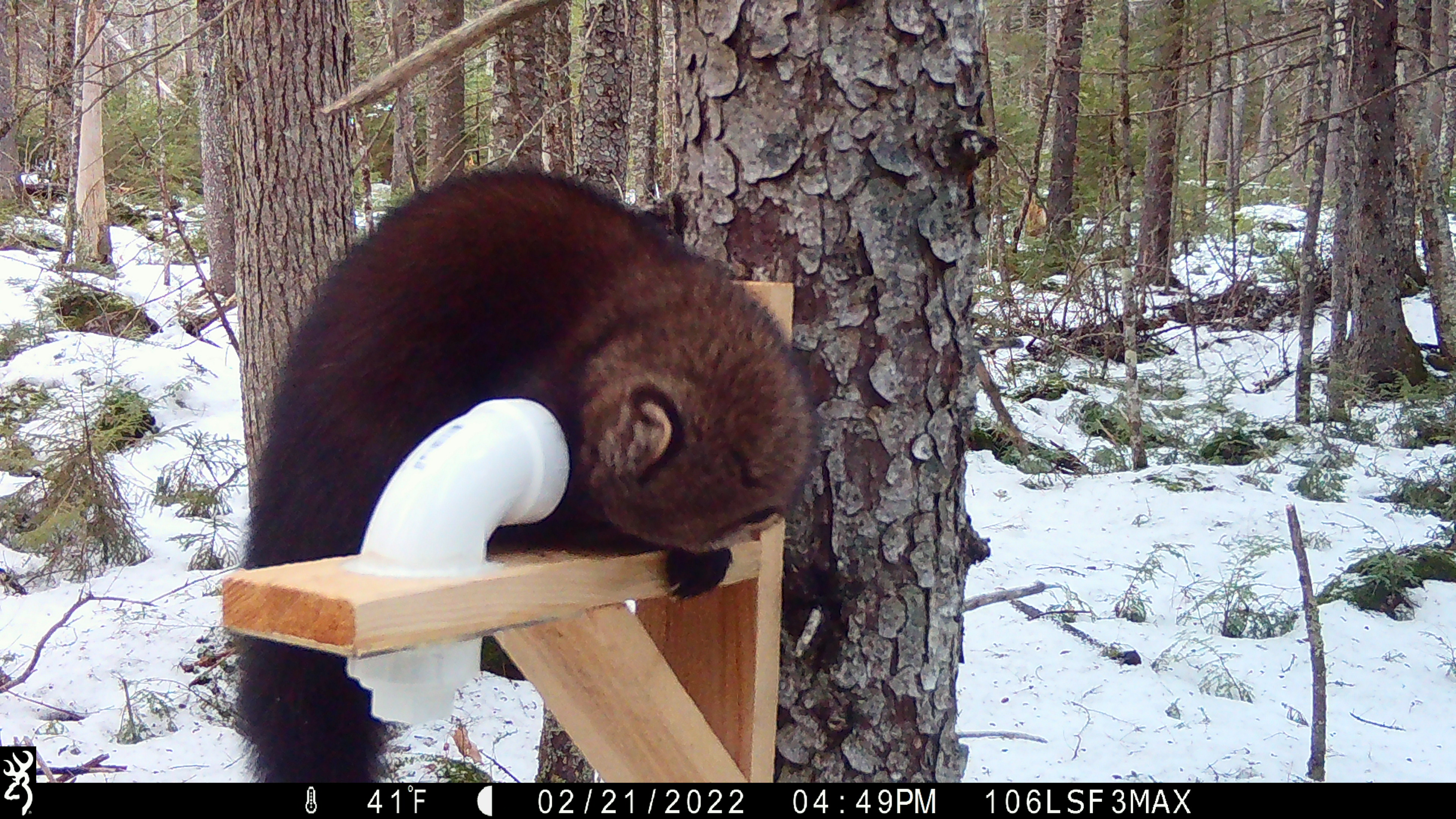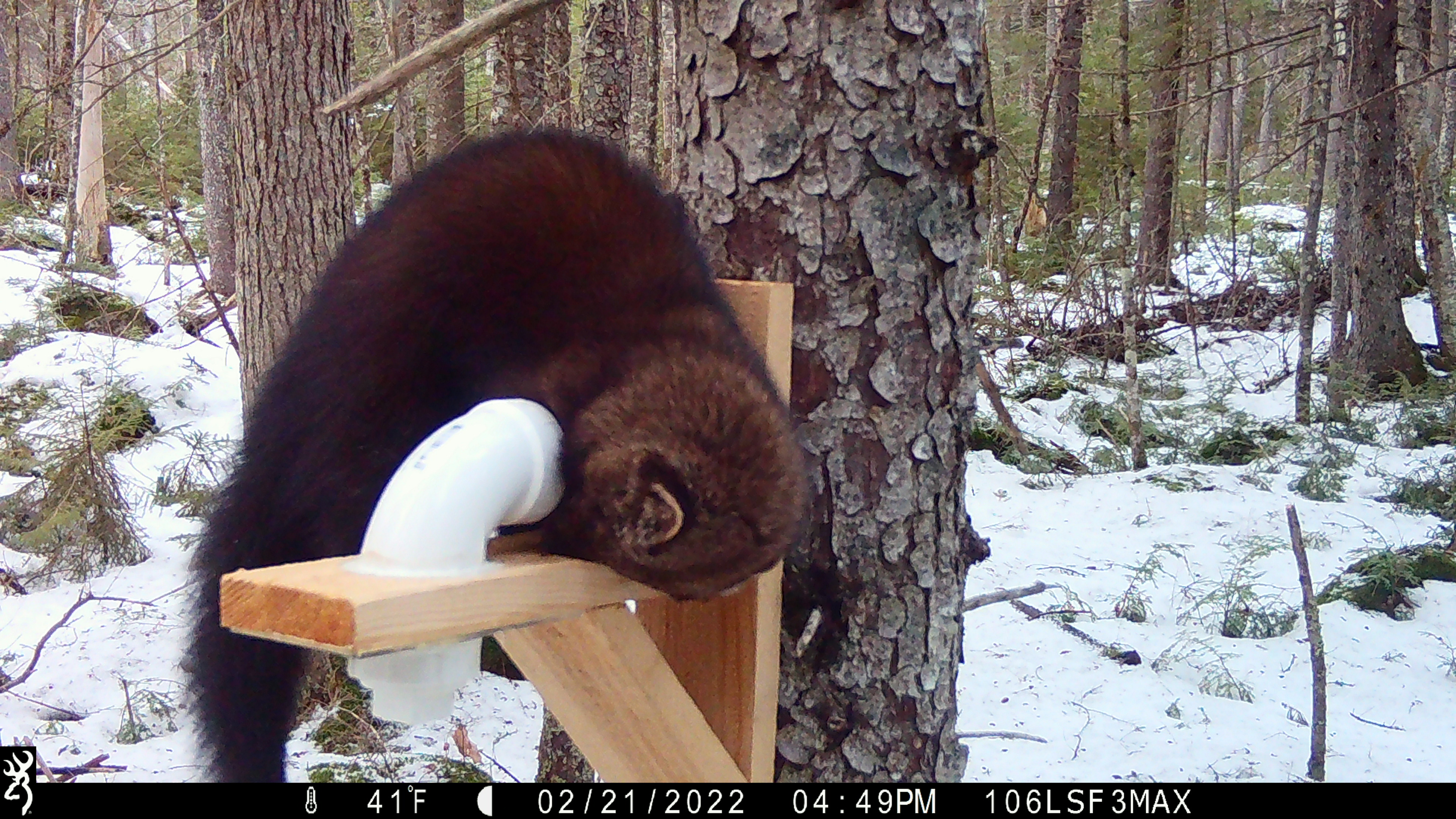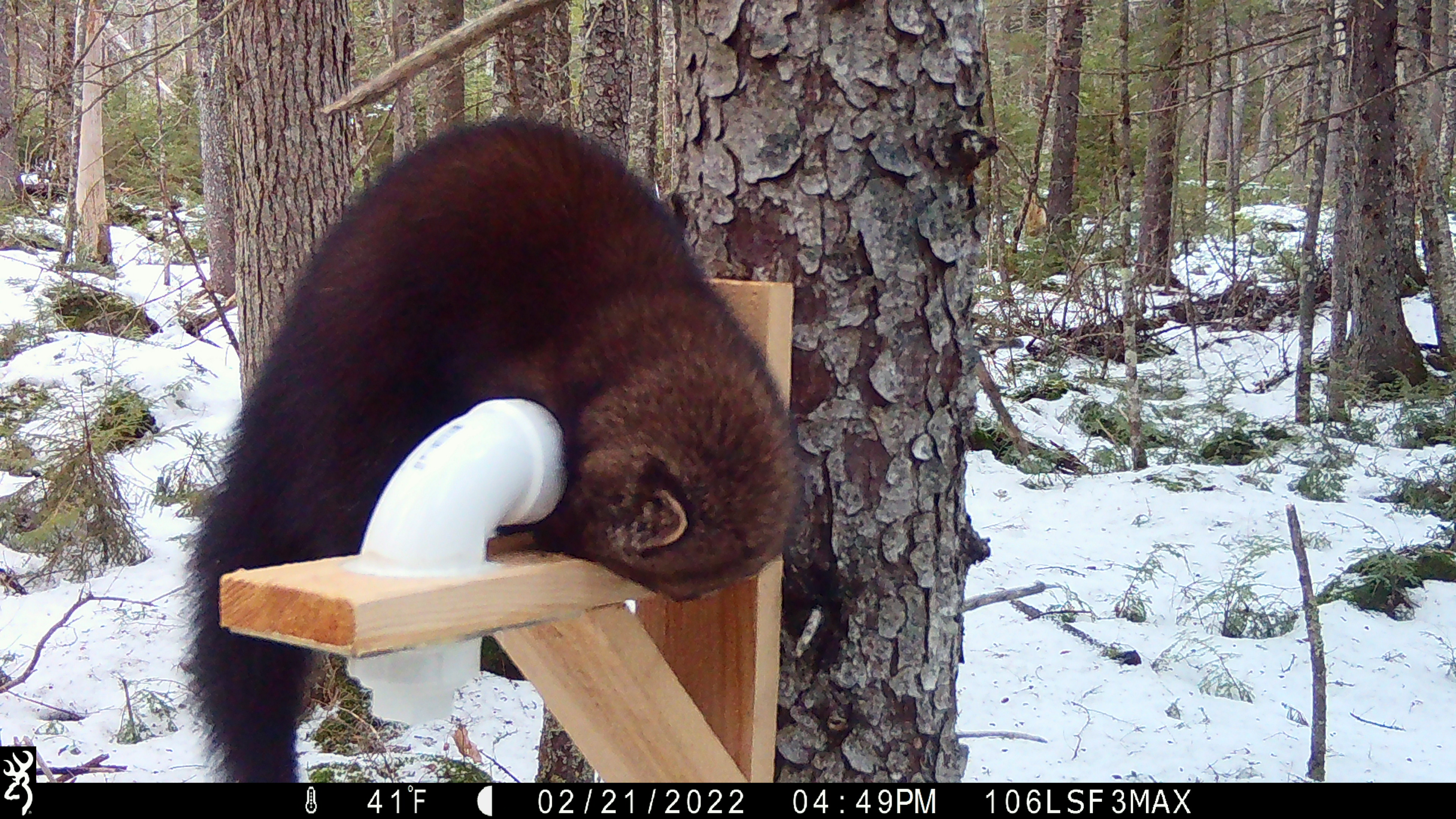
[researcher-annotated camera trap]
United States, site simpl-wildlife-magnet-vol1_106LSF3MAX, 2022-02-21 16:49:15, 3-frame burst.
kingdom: Animalia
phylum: Chordata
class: Mammalia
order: Carnivora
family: Mustelidae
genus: Pekania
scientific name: Pekania pennanti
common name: fisher